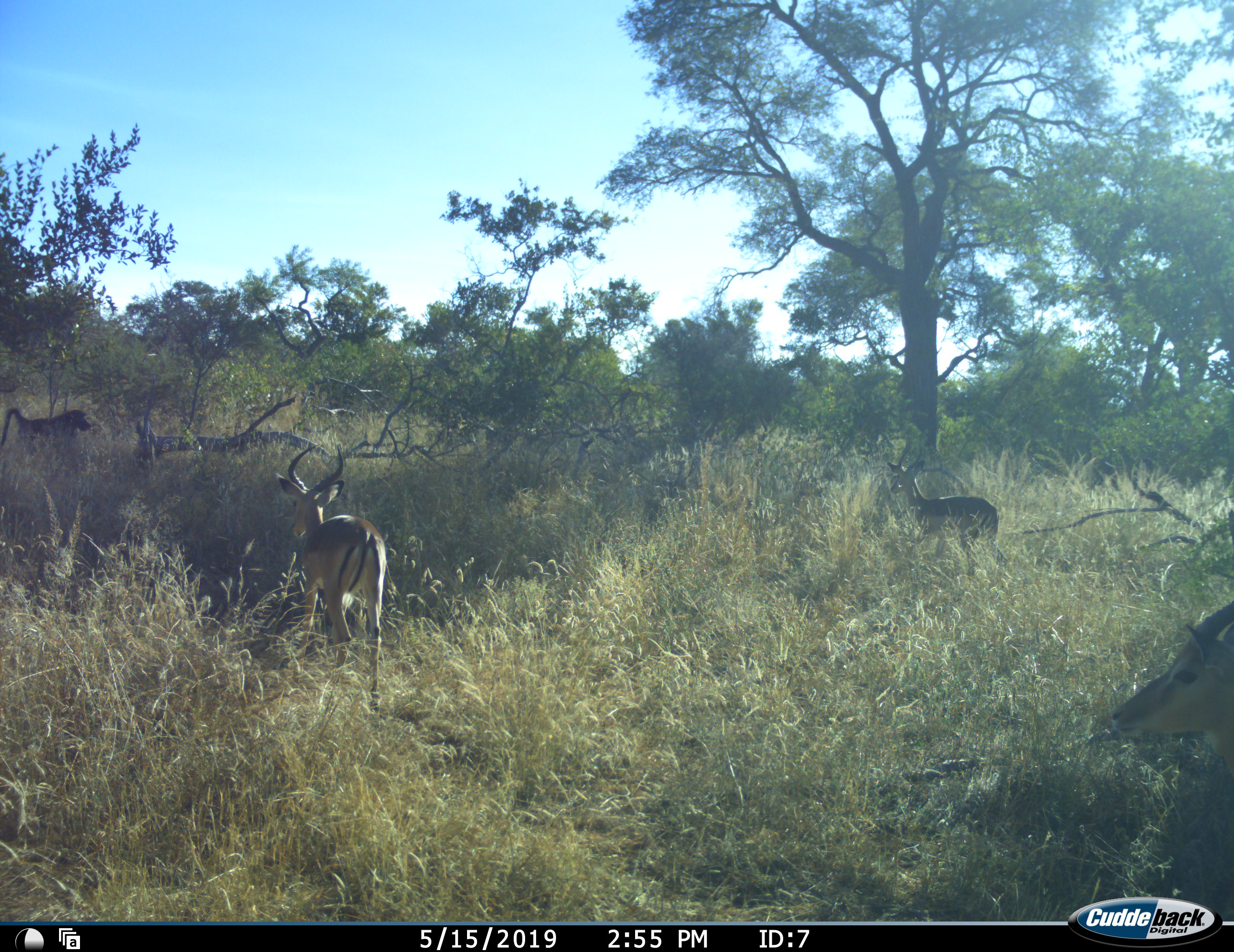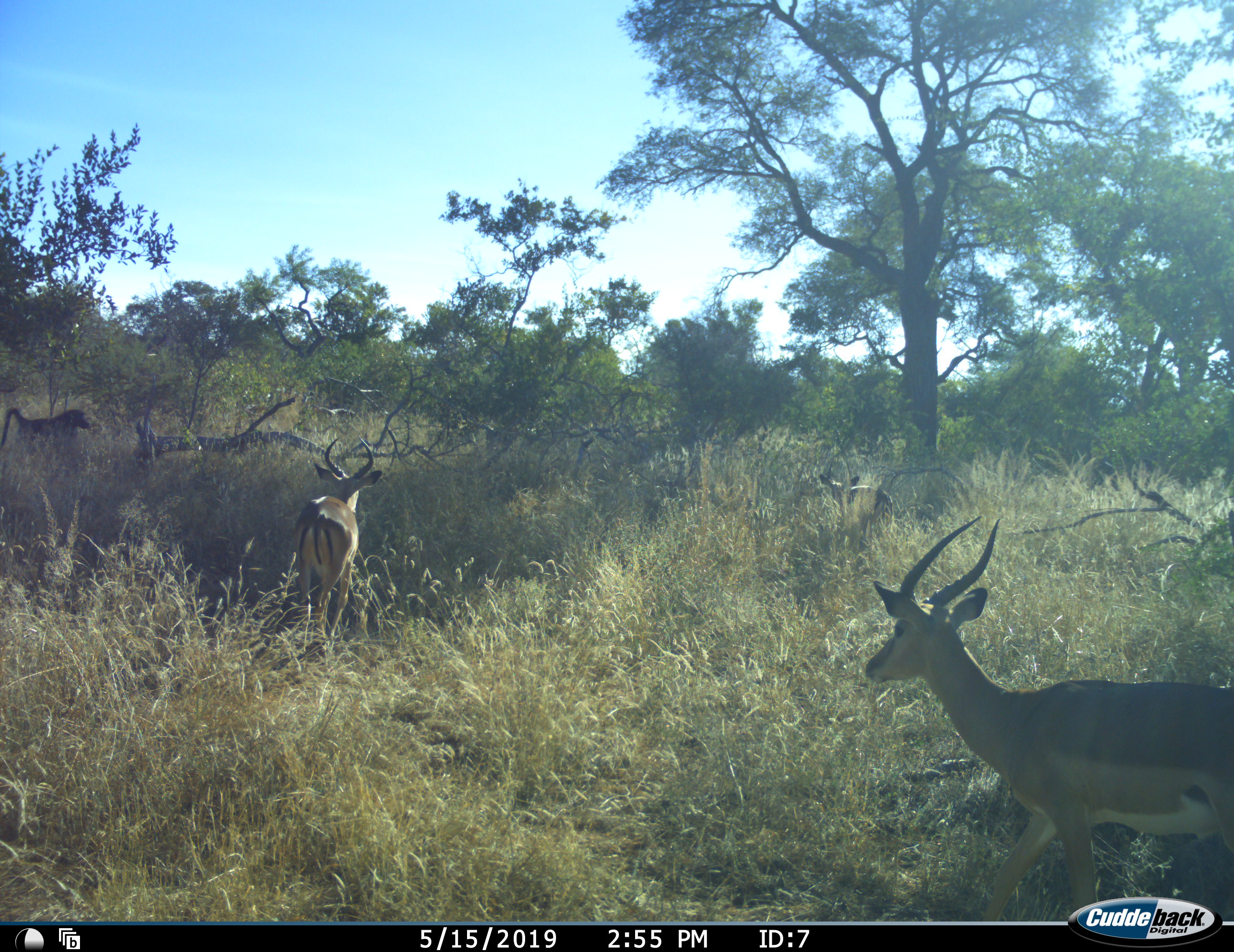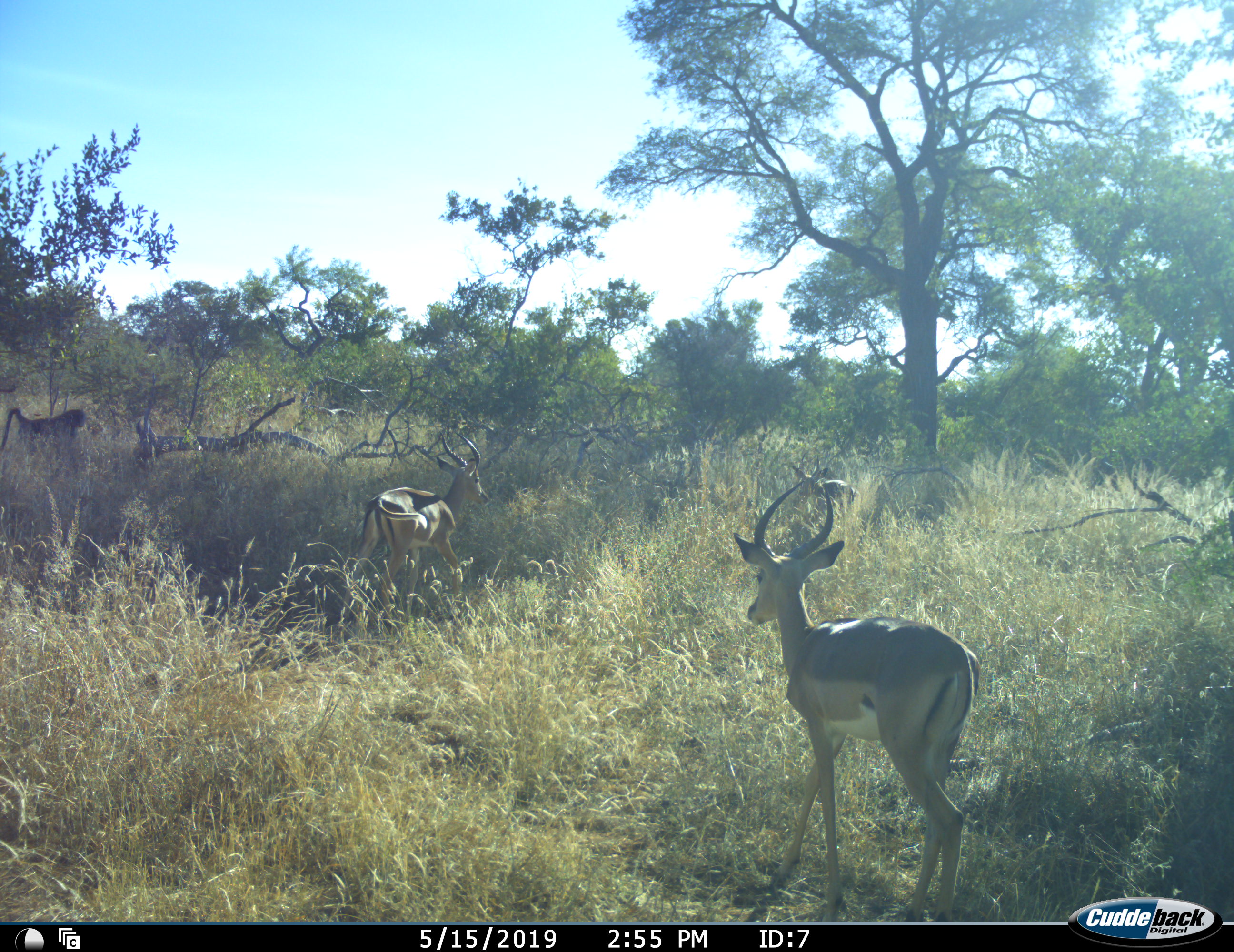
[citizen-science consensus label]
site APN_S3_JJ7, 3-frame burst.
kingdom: Animalia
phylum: Chordata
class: Mammalia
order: Primates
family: Cercopithecidae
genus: Papio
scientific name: Papio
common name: baboon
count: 1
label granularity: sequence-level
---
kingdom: Animalia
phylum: Chordata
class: Mammalia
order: Artiodactyla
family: Bovidae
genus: Aepyceros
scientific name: Aepyceros melampus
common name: impala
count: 3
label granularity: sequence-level